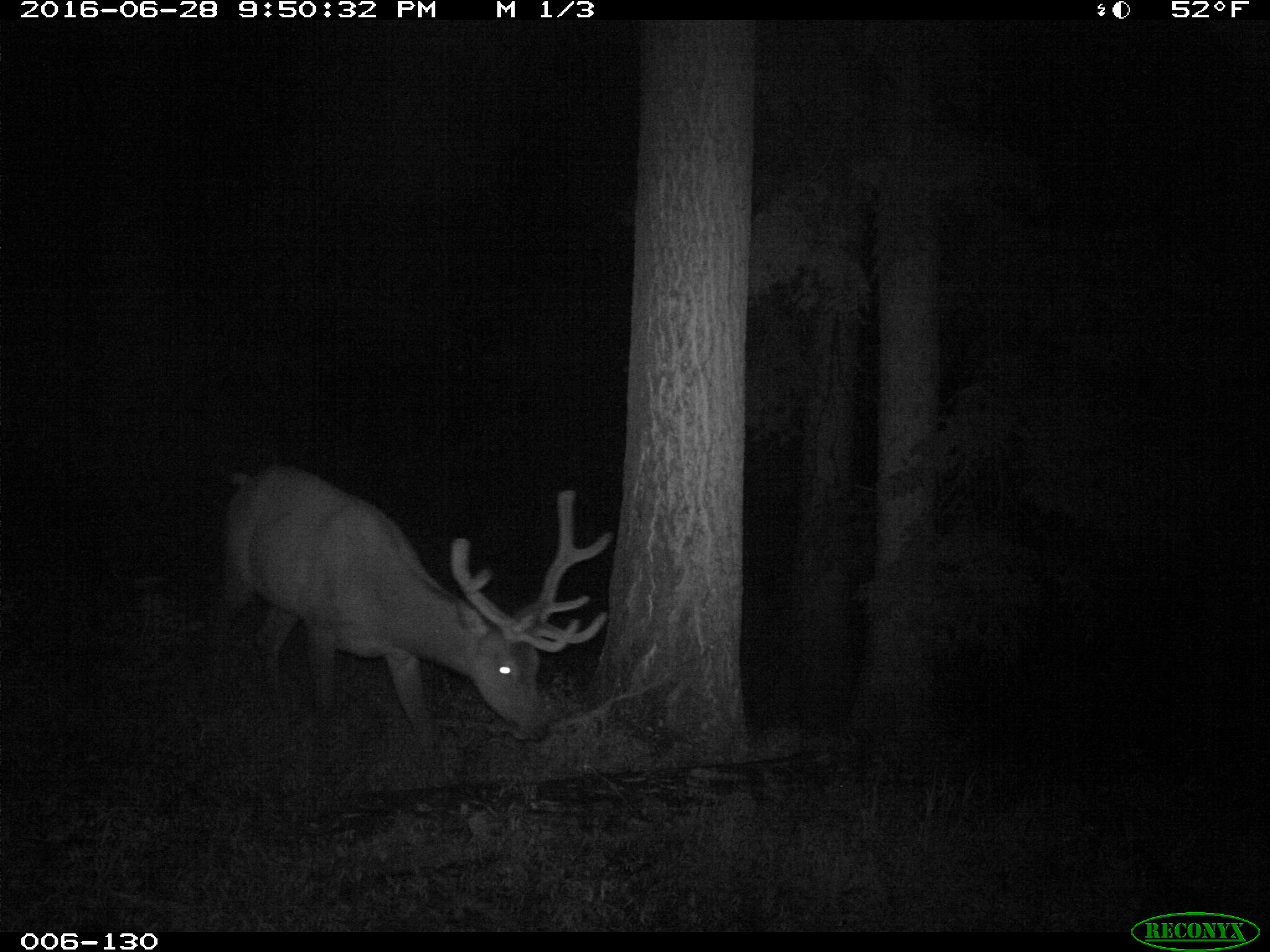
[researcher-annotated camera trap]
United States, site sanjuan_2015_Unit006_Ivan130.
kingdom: Animalia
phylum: Chordata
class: Mammalia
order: Artiodactyla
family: Cervidae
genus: Cervus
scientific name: Cervus elaphus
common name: red deer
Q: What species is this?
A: Cervus elaphus (red deer).